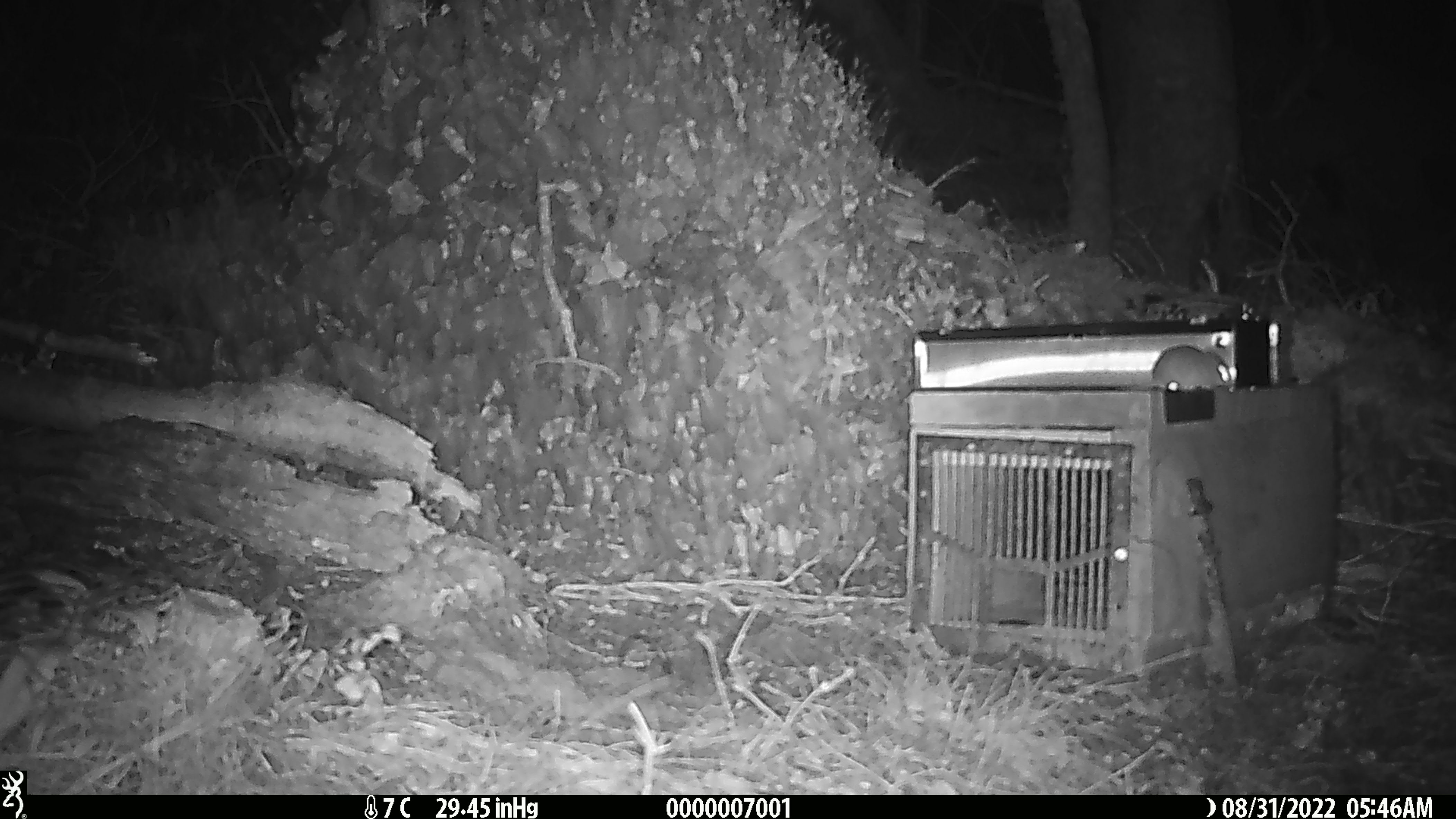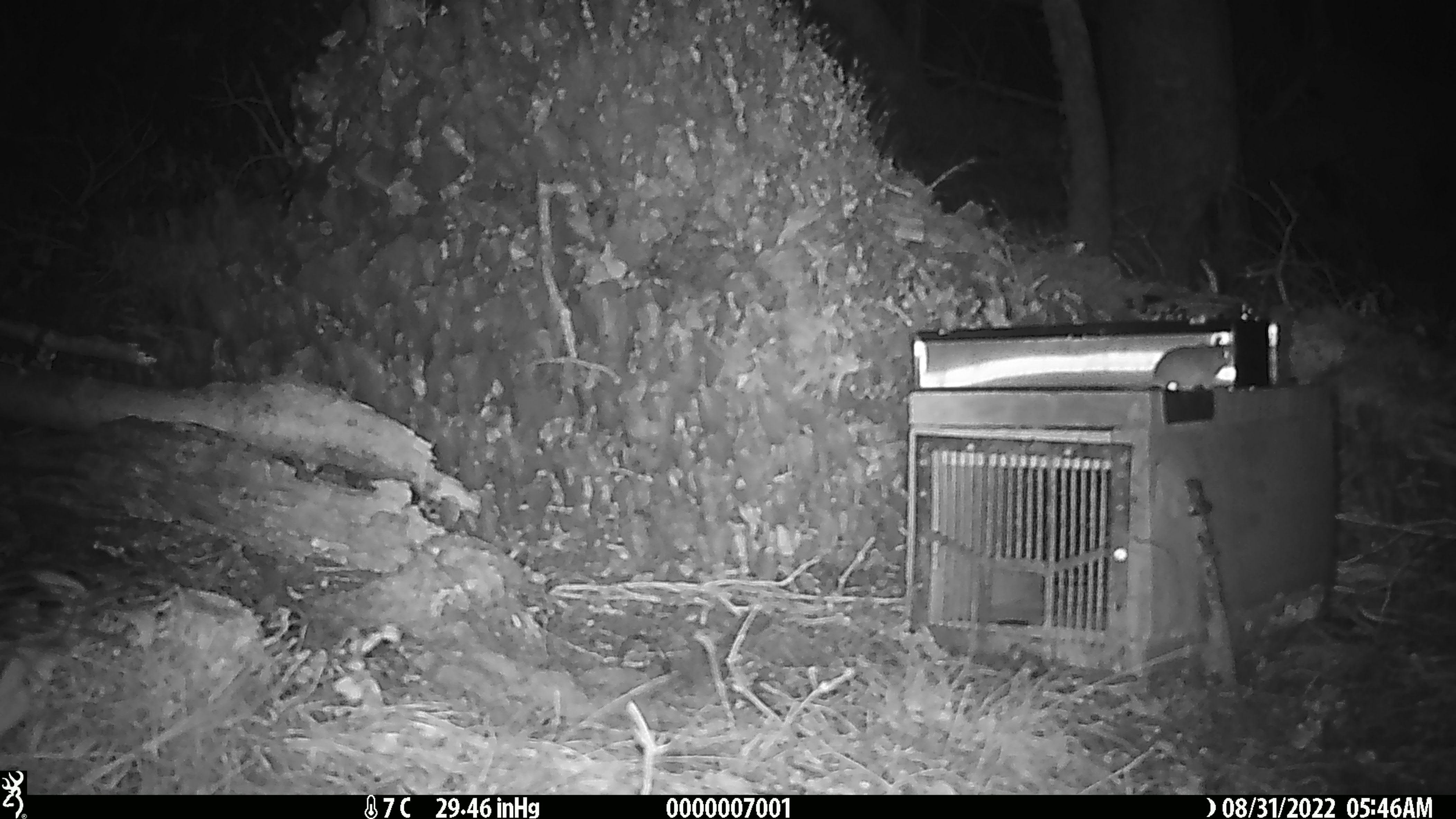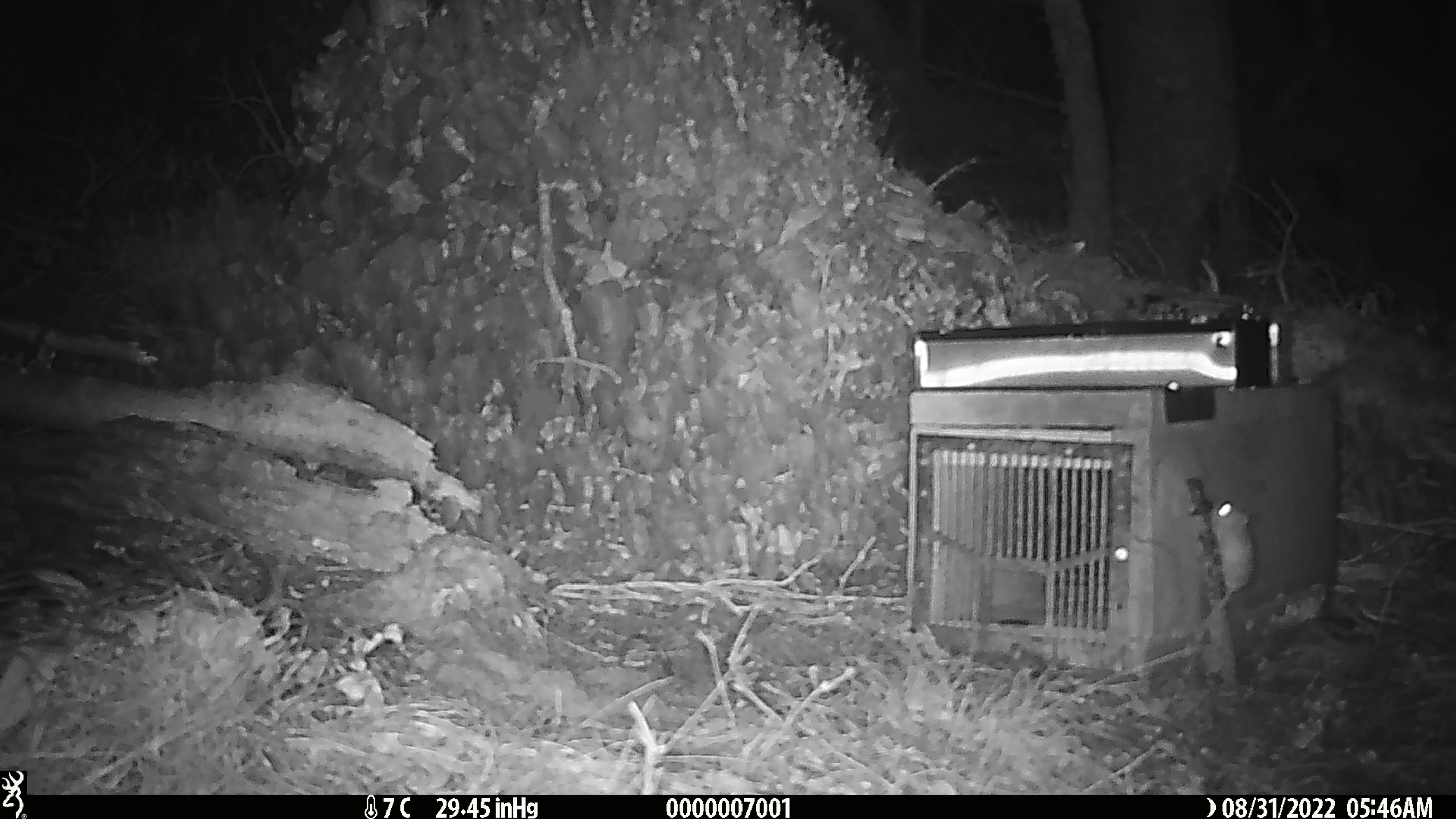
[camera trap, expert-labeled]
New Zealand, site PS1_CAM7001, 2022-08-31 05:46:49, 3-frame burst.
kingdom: Animalia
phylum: Chordata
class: Mammalia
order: Rodentia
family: Muridae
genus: Mus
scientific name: Mus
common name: mouse